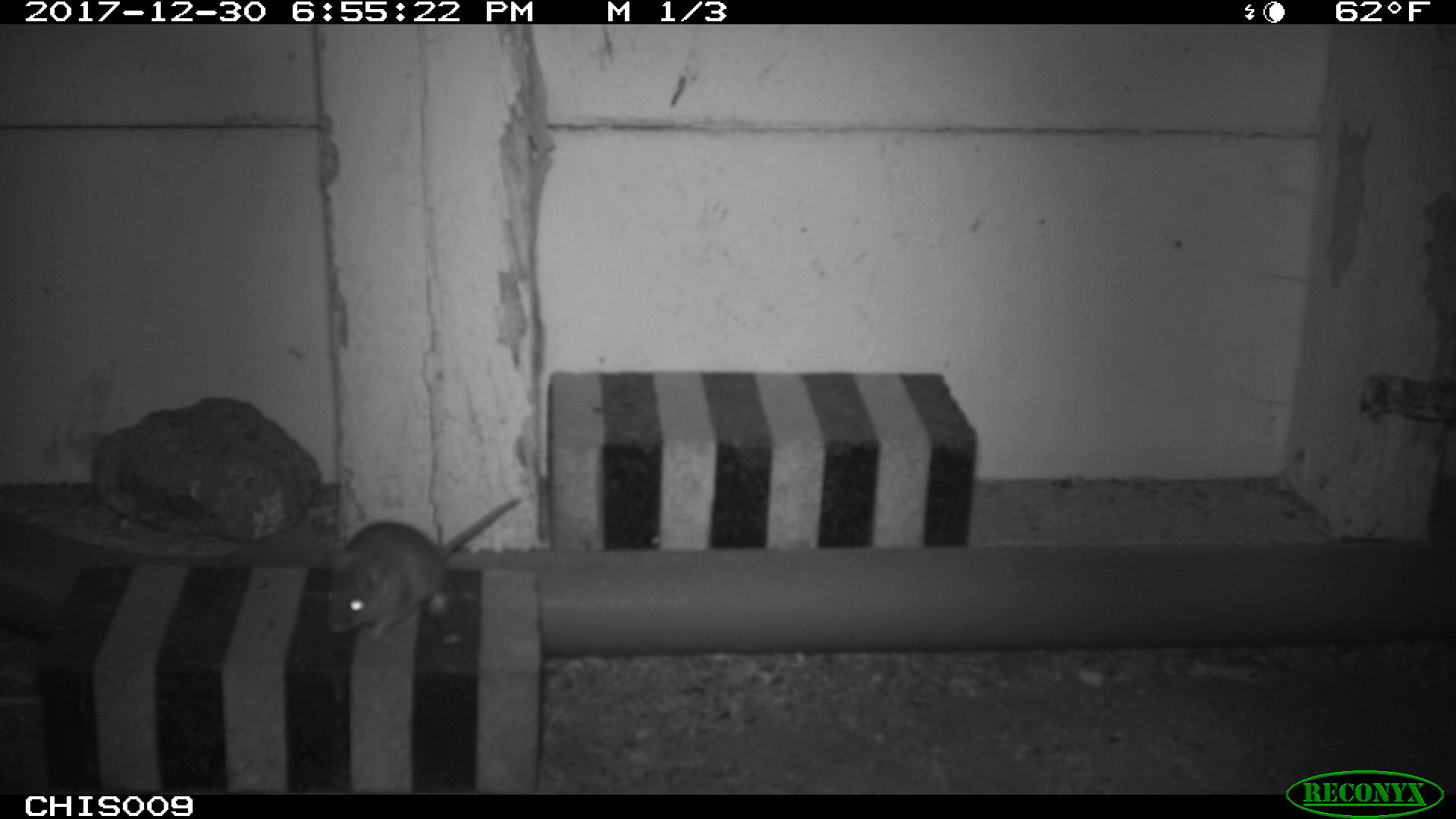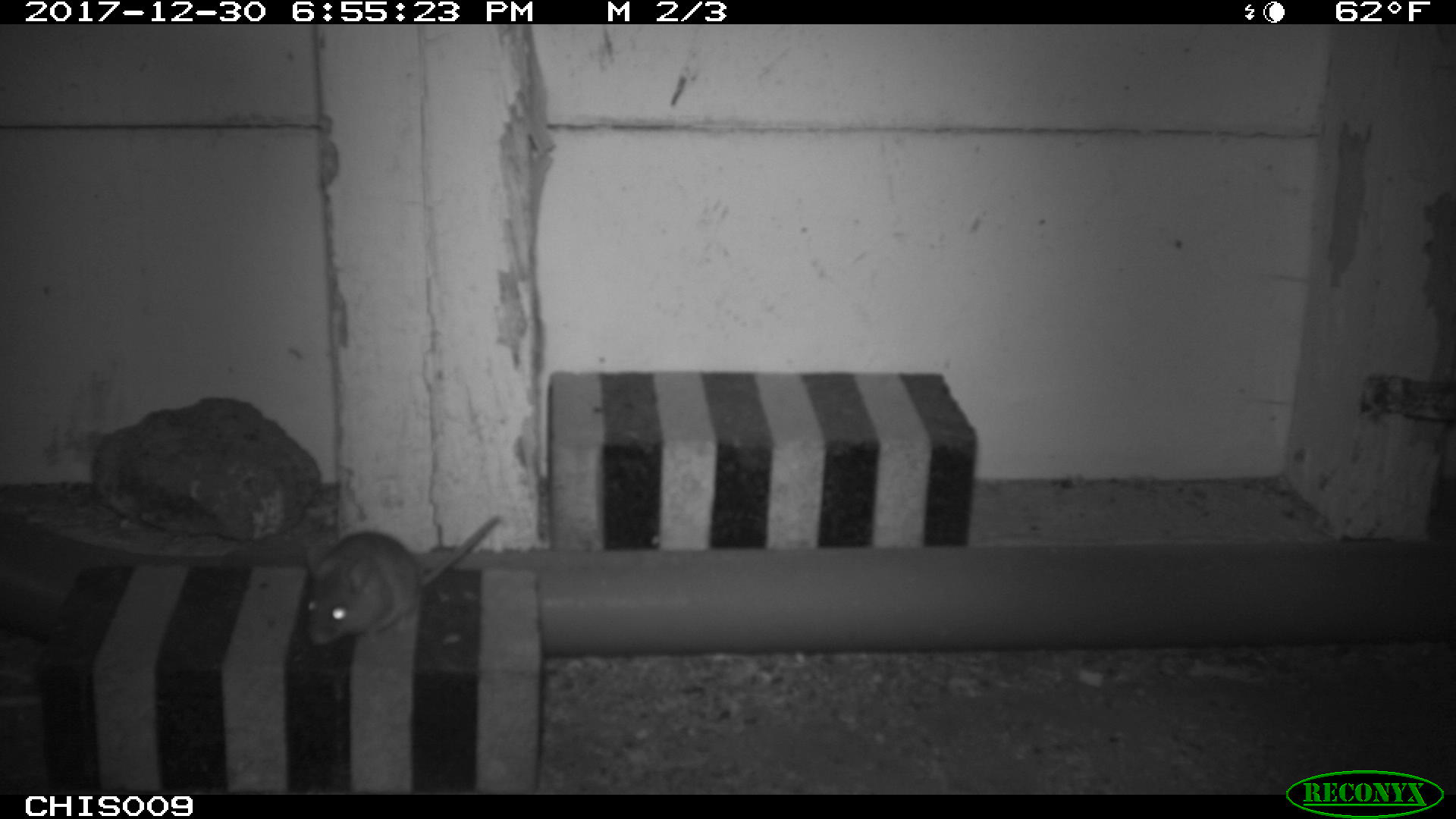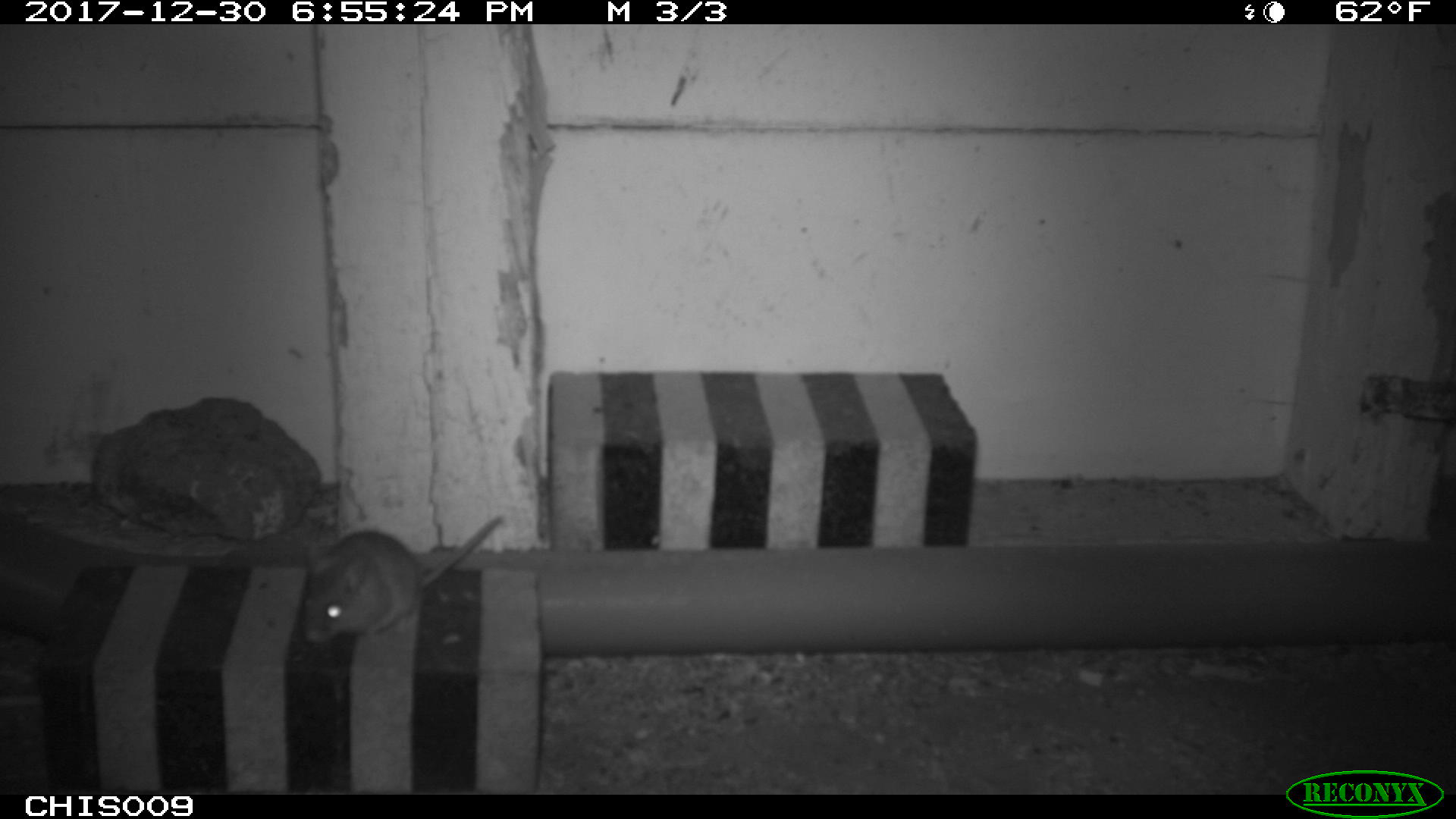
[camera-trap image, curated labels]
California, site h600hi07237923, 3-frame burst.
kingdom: Animalia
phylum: Chordata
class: Mammalia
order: Rodentia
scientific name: Rodentia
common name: rodent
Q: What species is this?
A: Rodent (Rodentia).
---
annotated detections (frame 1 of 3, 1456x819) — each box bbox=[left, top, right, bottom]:
rodent: bbox=[325, 495, 523, 639]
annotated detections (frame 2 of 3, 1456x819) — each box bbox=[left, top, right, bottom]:
rodent: bbox=[303, 514, 507, 645]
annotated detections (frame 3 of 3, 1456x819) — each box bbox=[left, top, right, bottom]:
rodent: bbox=[303, 514, 504, 644]